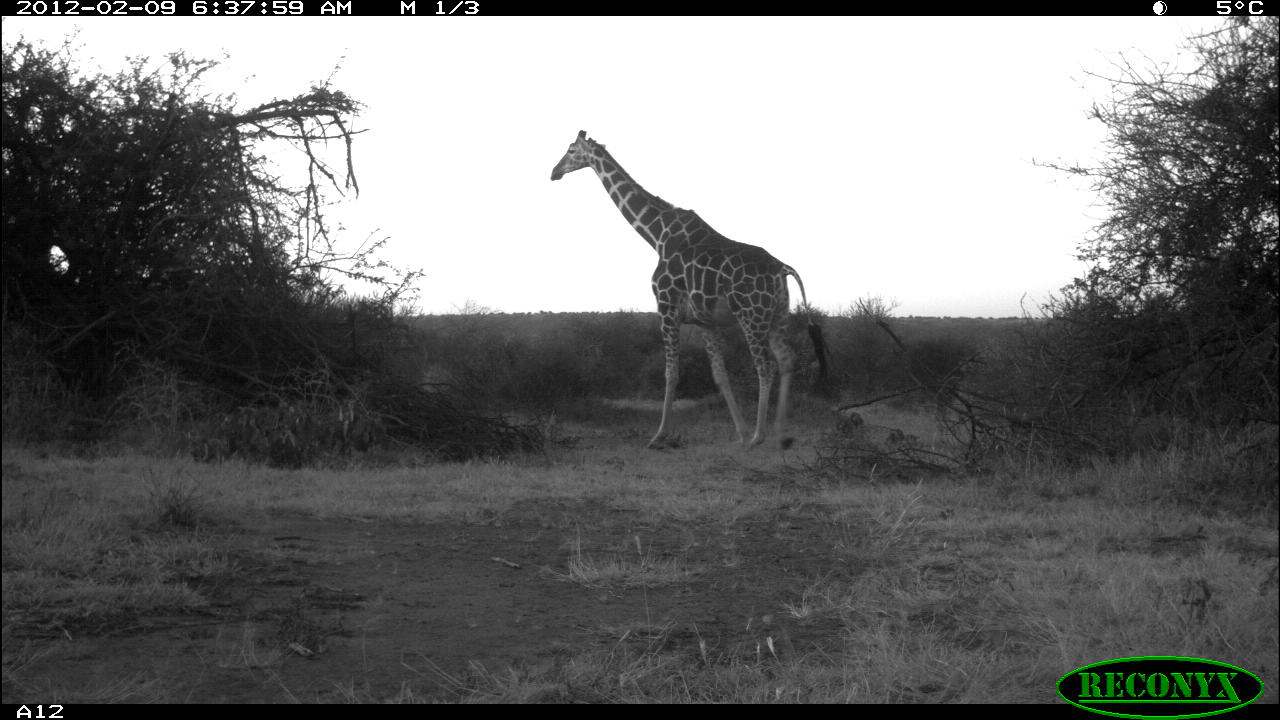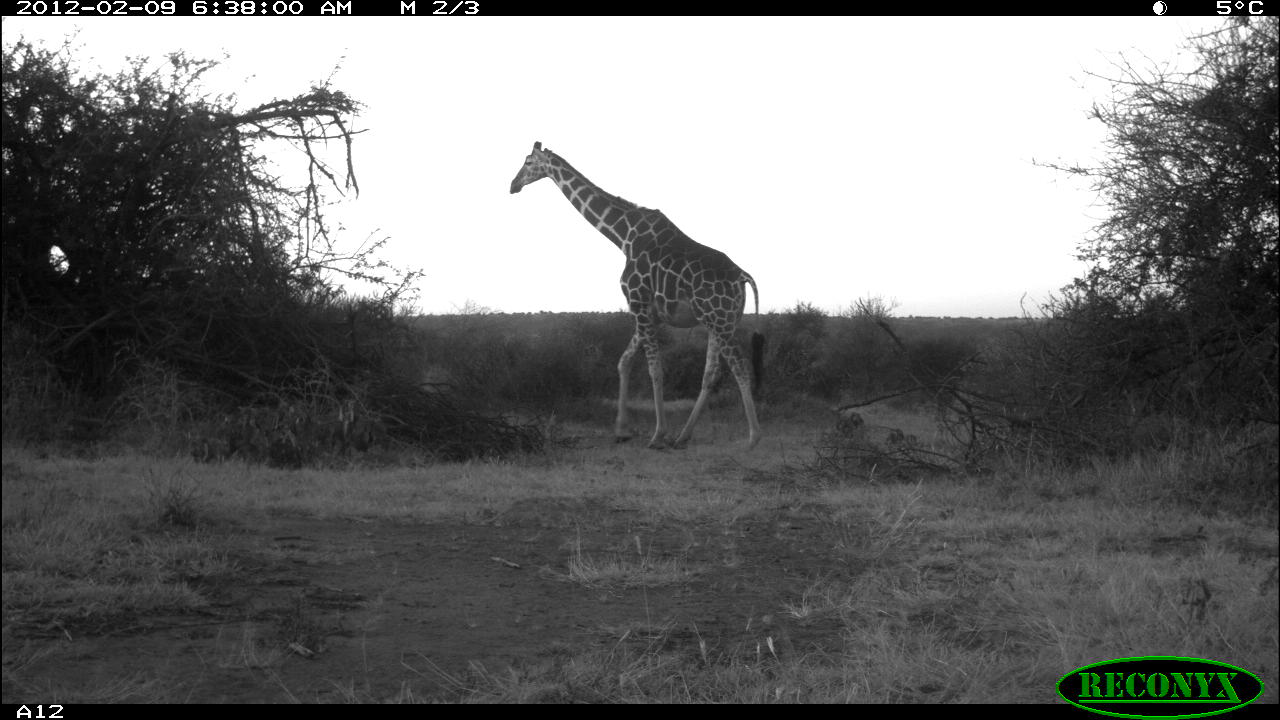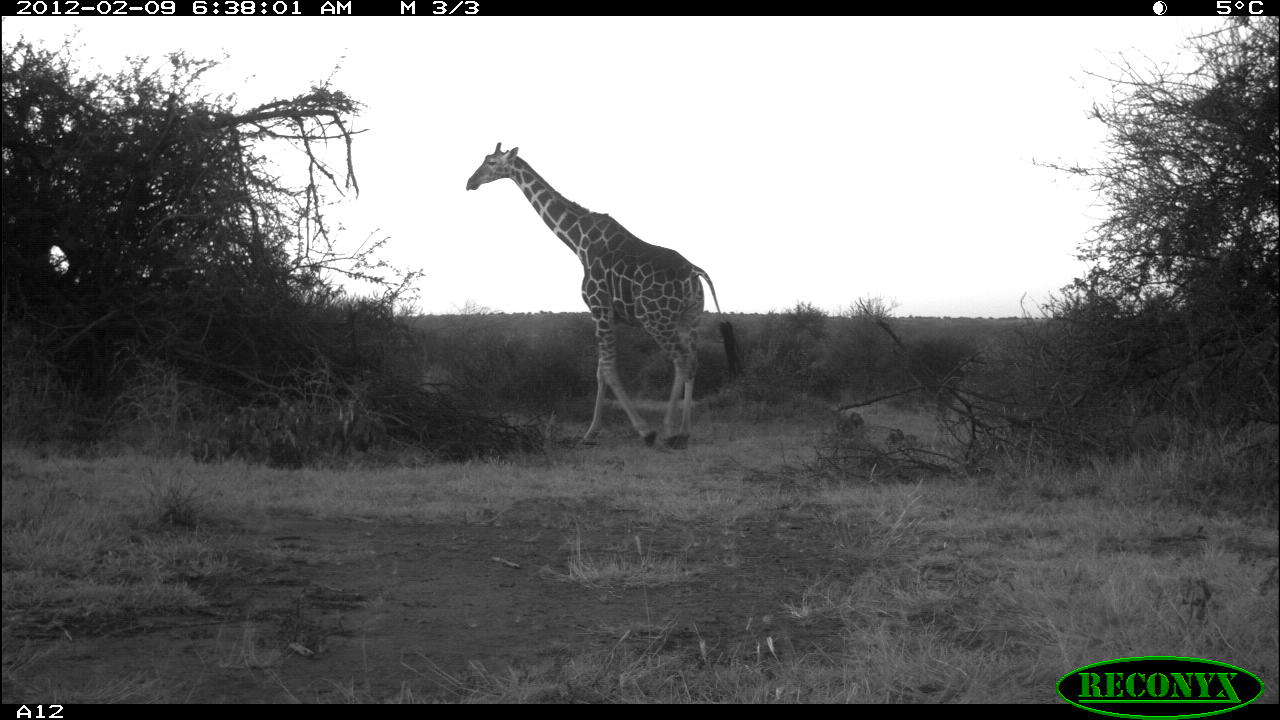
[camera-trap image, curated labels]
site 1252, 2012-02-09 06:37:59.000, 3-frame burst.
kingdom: Animalia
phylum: Chordata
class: Mammalia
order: Artiodactyla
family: Giraffidae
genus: Giraffa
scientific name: Giraffa camelopardalis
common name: giraffe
Giraffa camelopardalis (giraffe), count 1.